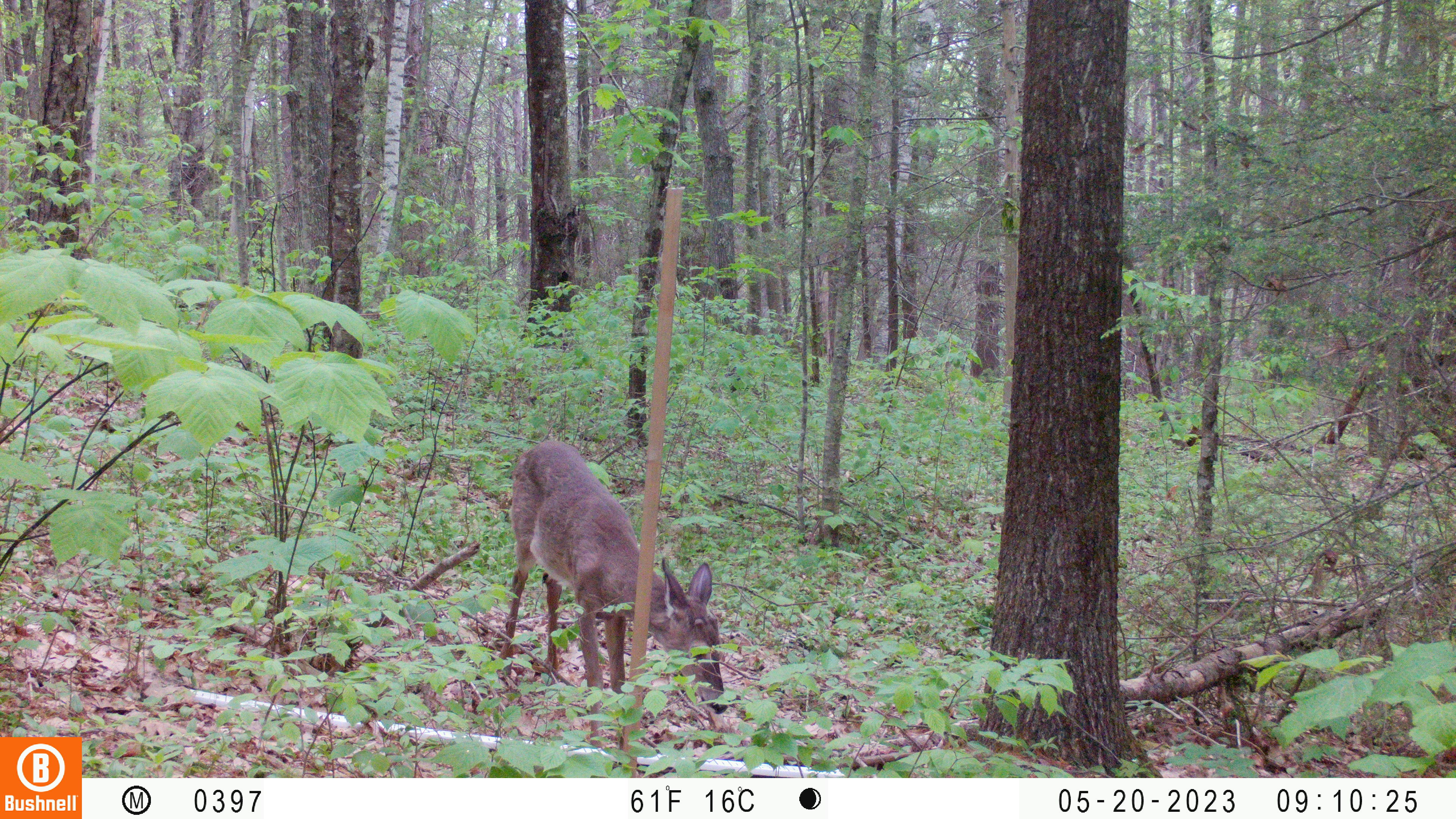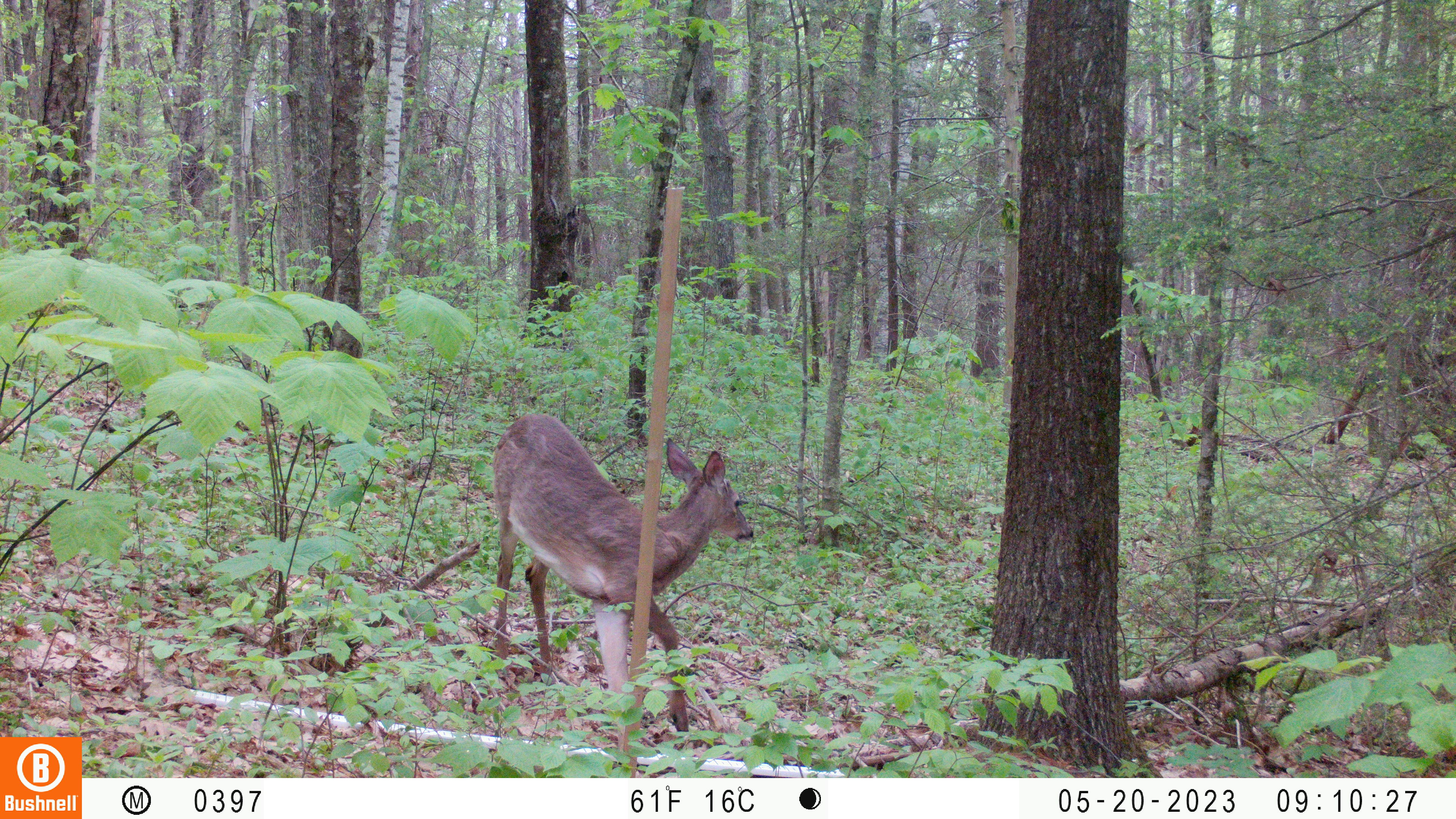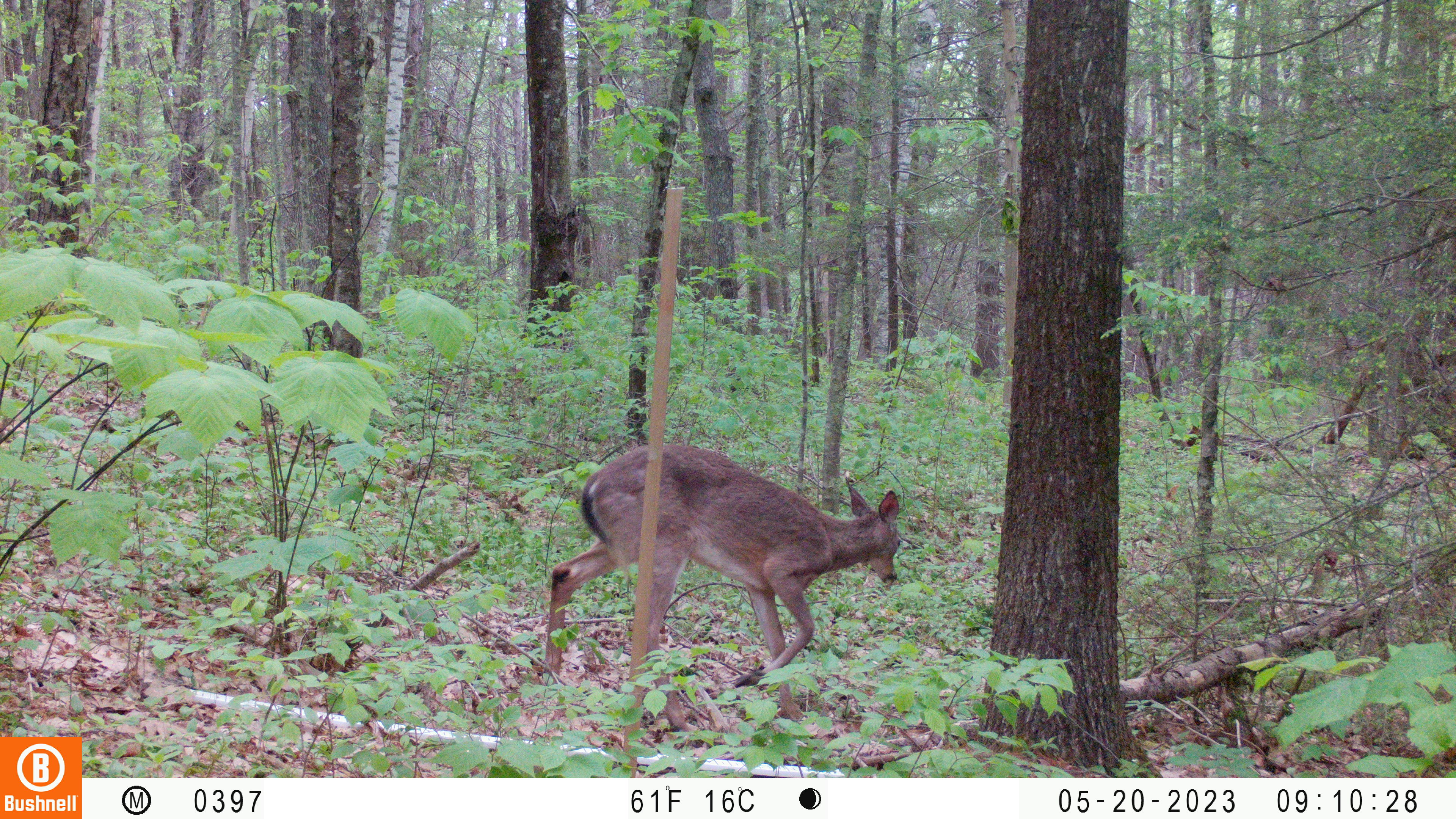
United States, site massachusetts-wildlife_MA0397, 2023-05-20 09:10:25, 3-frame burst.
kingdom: Animalia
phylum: Chordata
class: Mammalia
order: Artiodactyla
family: Cervidae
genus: Odocoileus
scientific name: Odocoileus virginianus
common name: white-tailed deer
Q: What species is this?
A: White-tailed deer (Odocoileus virginianus).